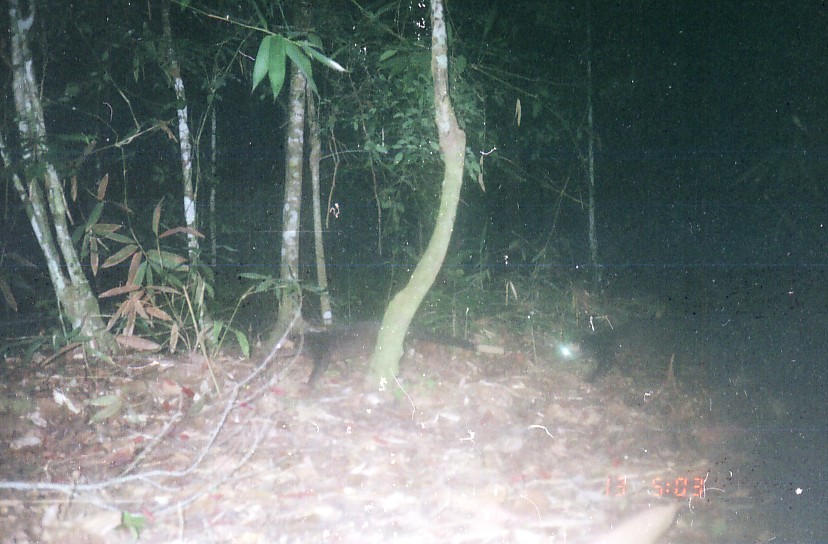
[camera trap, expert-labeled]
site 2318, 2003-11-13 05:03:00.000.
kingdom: Animalia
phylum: Chordata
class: Mammalia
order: Carnivora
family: Viverridae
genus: Paguma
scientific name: Paguma larvata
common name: masked palm civet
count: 2